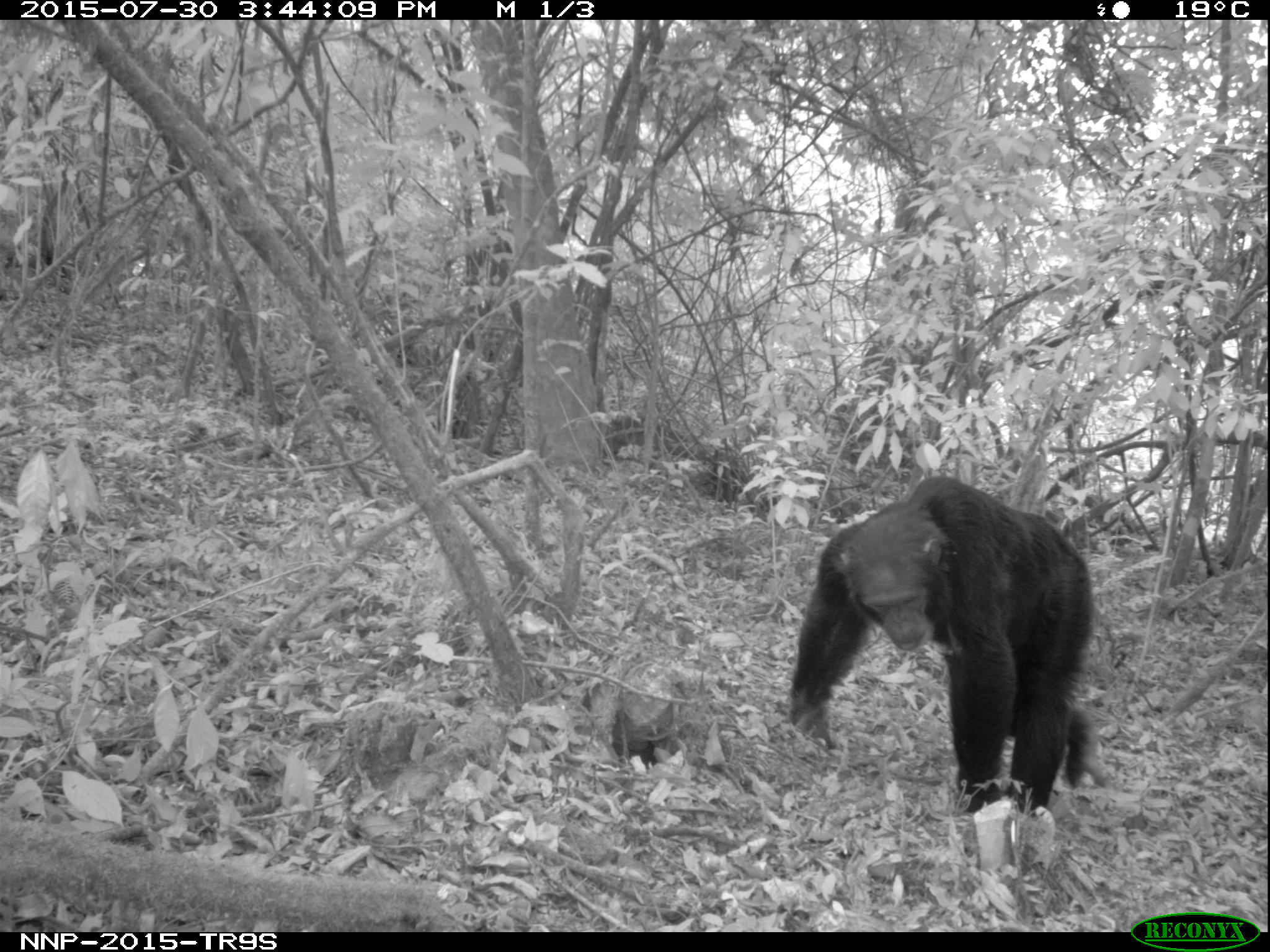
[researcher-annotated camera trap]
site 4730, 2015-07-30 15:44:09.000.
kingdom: Animalia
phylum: Chordata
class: Mammalia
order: Primates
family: Hominidae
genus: Pan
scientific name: Pan troglodytes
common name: chimpanzee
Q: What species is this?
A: Pan troglodytes (chimpanzee).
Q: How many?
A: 1.